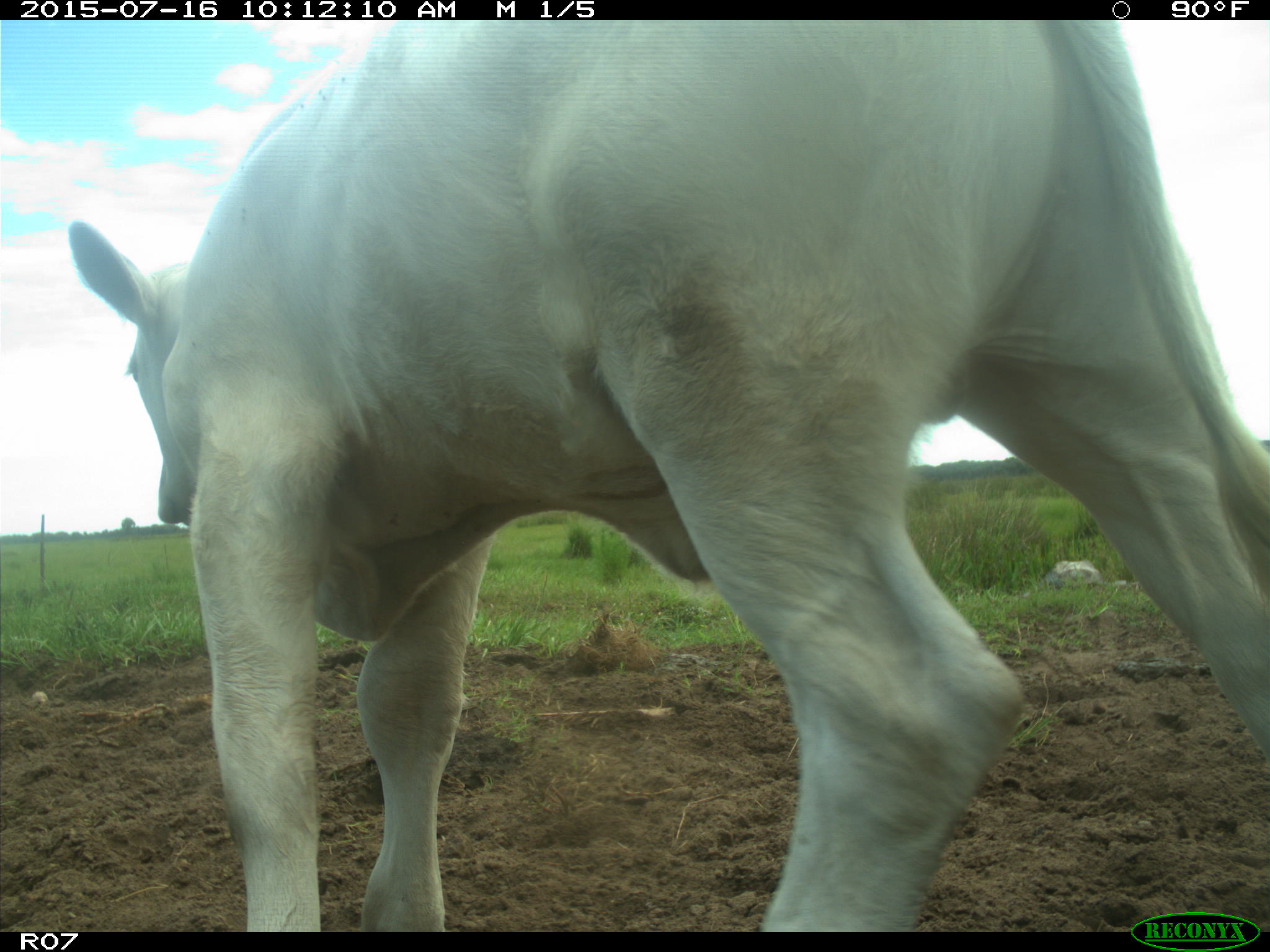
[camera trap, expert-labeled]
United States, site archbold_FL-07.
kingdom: Animalia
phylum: Chordata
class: Mammalia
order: Artiodactyla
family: Bovidae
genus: Bos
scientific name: Bos taurus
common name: domestic cow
Bos taurus (domestic cow).